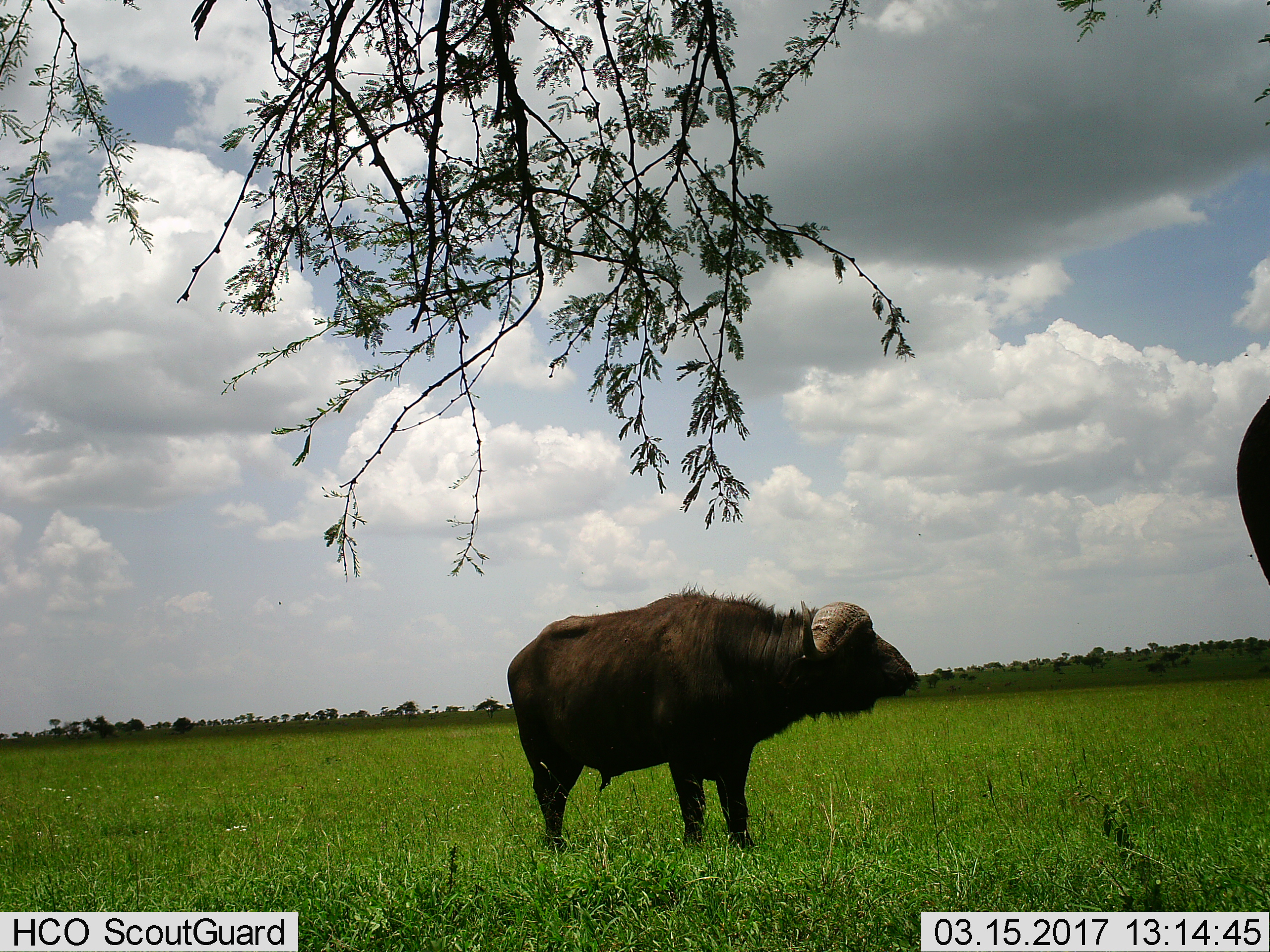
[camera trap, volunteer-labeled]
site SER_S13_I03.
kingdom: Animalia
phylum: Chordata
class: Mammalia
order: Artiodactyla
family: Bovidae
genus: Syncerus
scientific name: Syncerus caffer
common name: african buffalo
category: buffalo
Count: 2.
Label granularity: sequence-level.